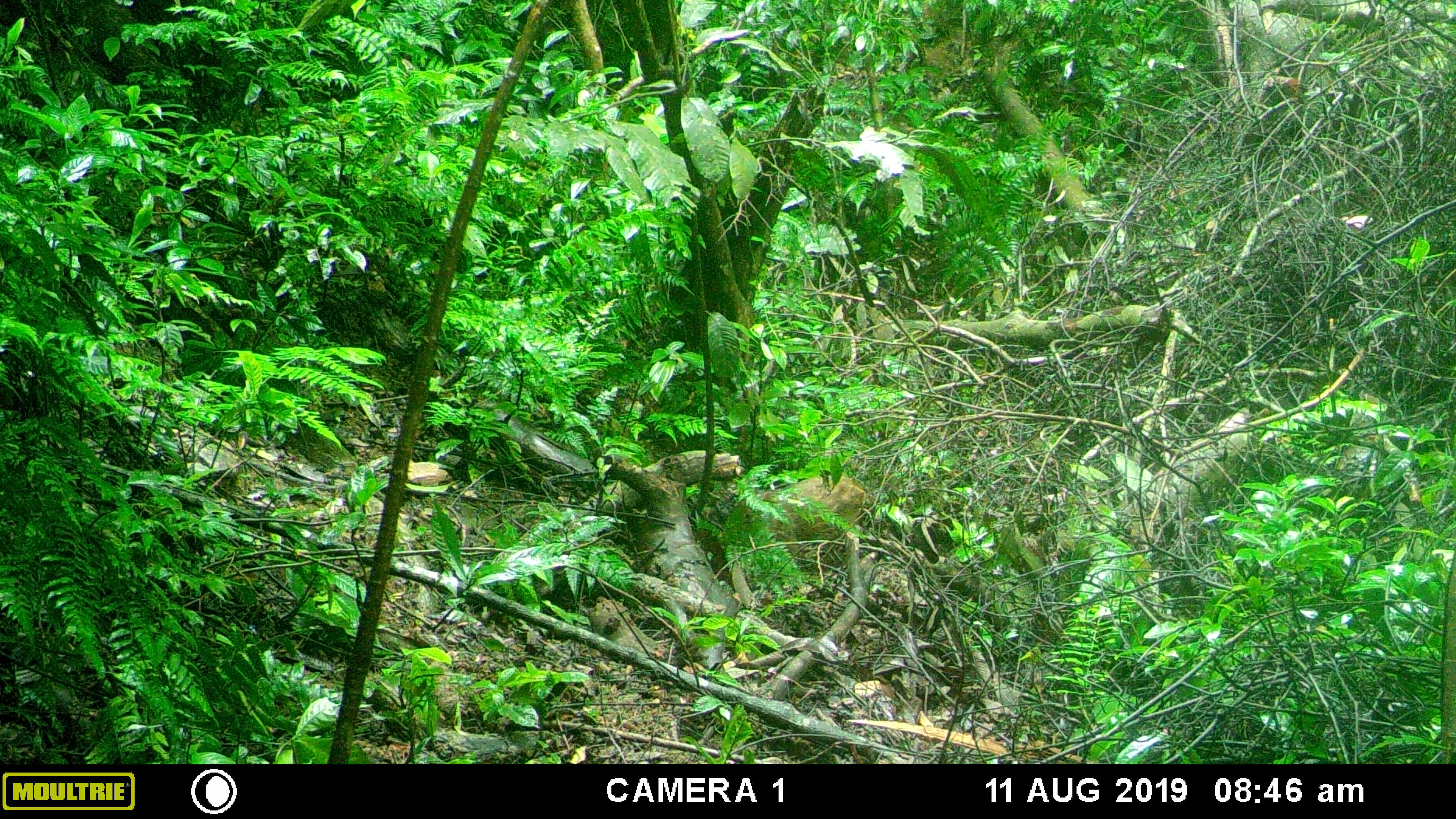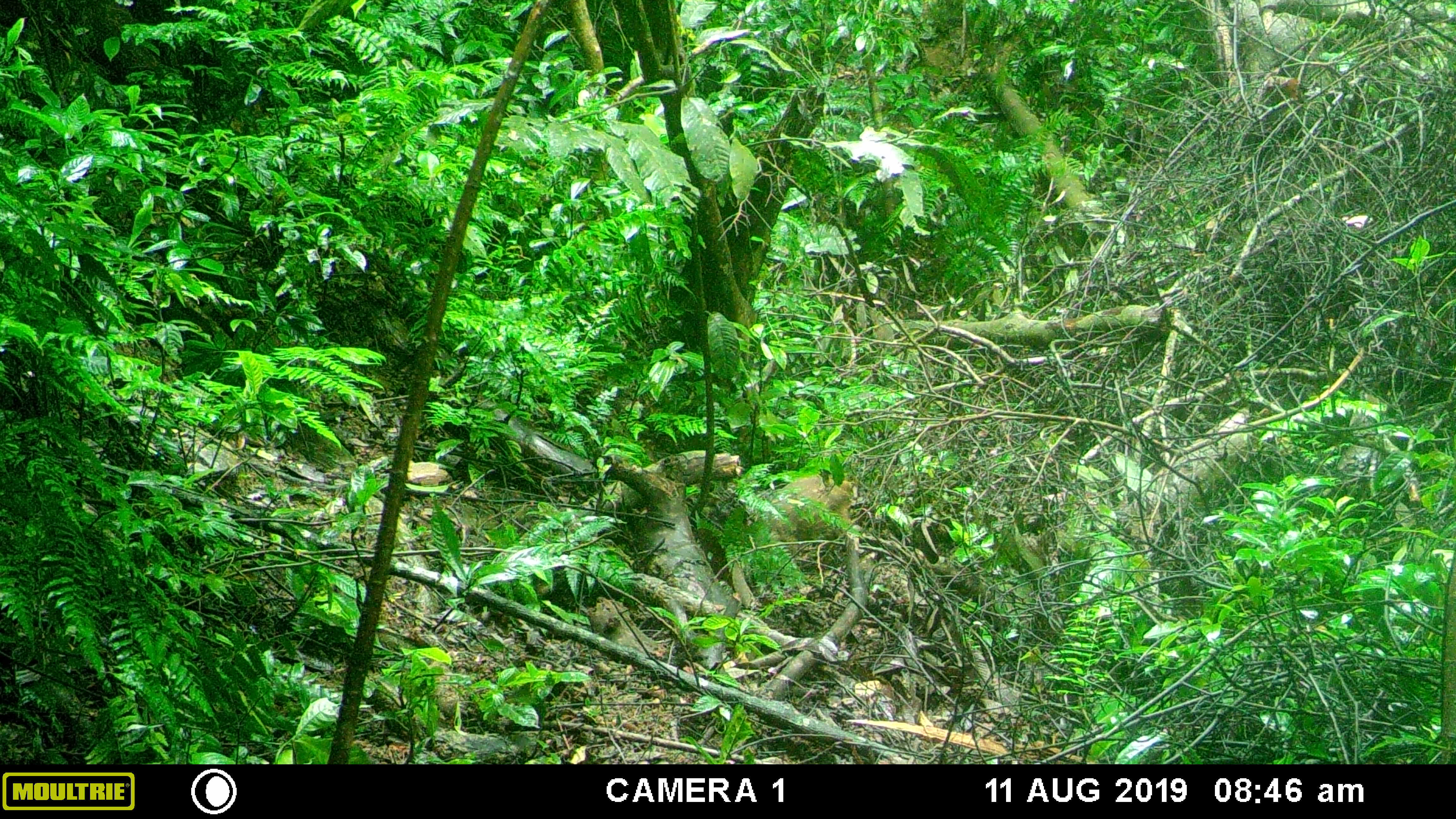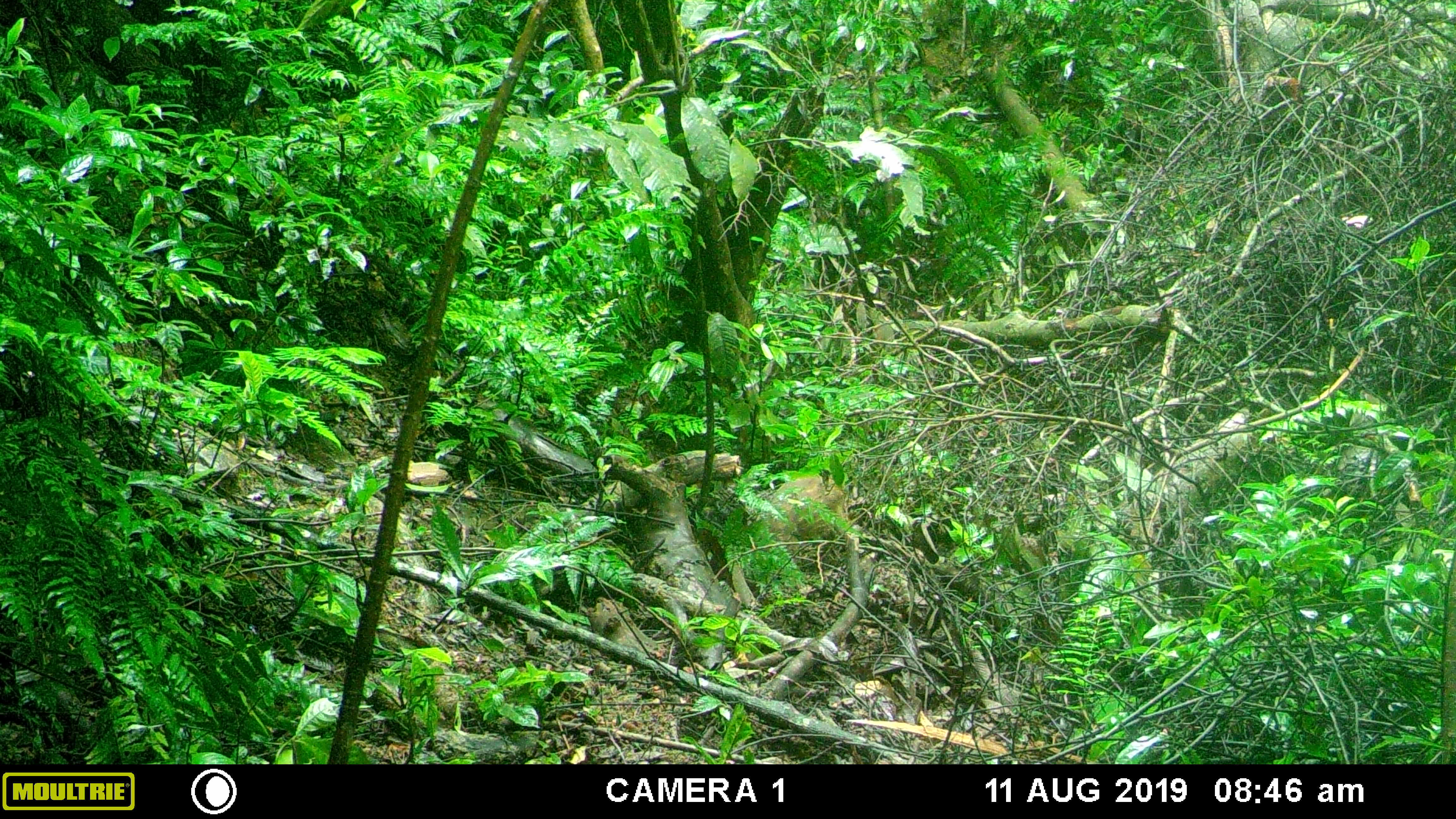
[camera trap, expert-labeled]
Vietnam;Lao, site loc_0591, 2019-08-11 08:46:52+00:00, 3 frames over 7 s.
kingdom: Animalia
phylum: Chordata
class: Mammalia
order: Artiodactyla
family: Suidae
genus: Sus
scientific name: Sus scrofa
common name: eurasian wild pig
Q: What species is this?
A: Eurasian wild pig (Sus scrofa).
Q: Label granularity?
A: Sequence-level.